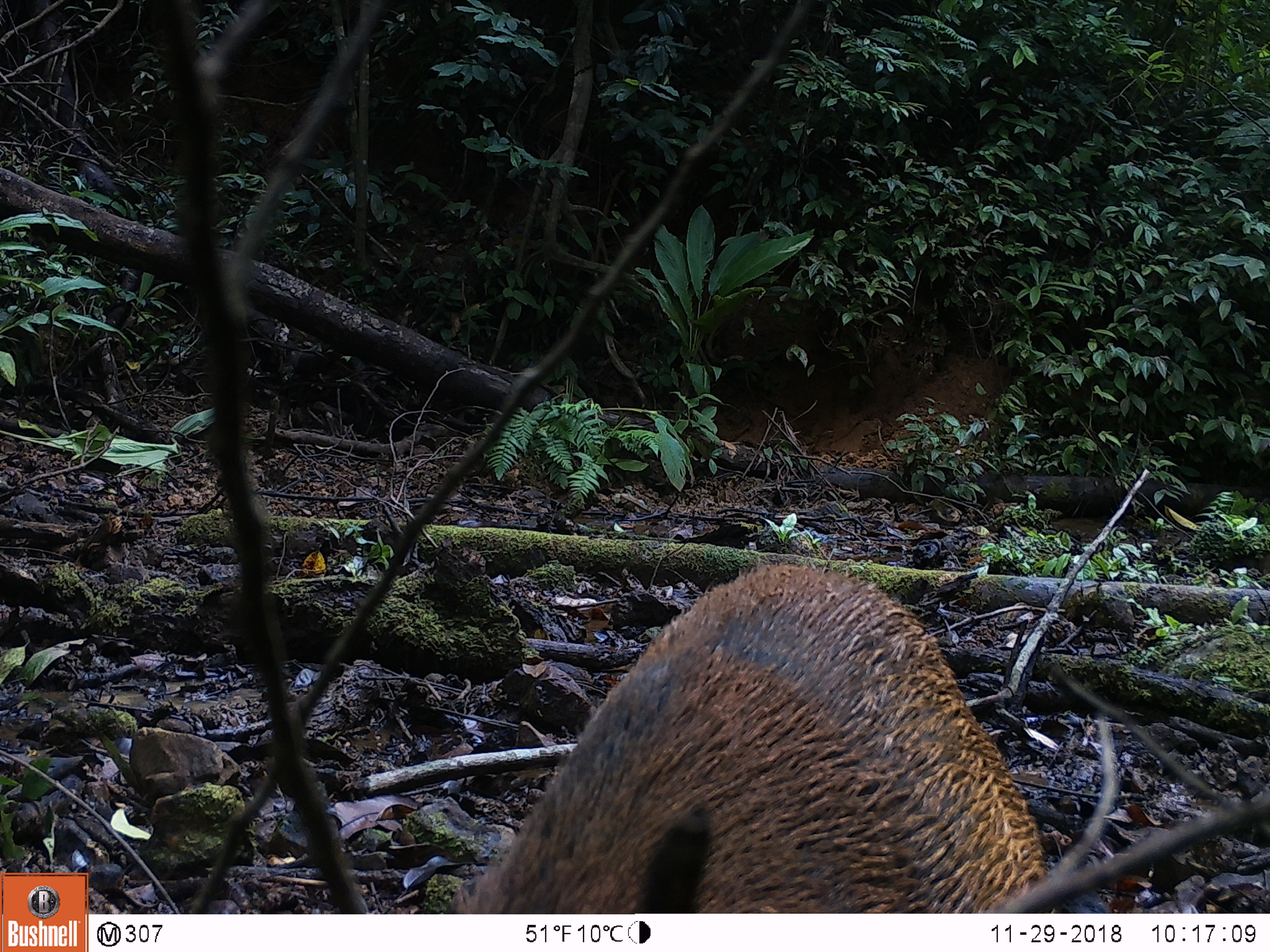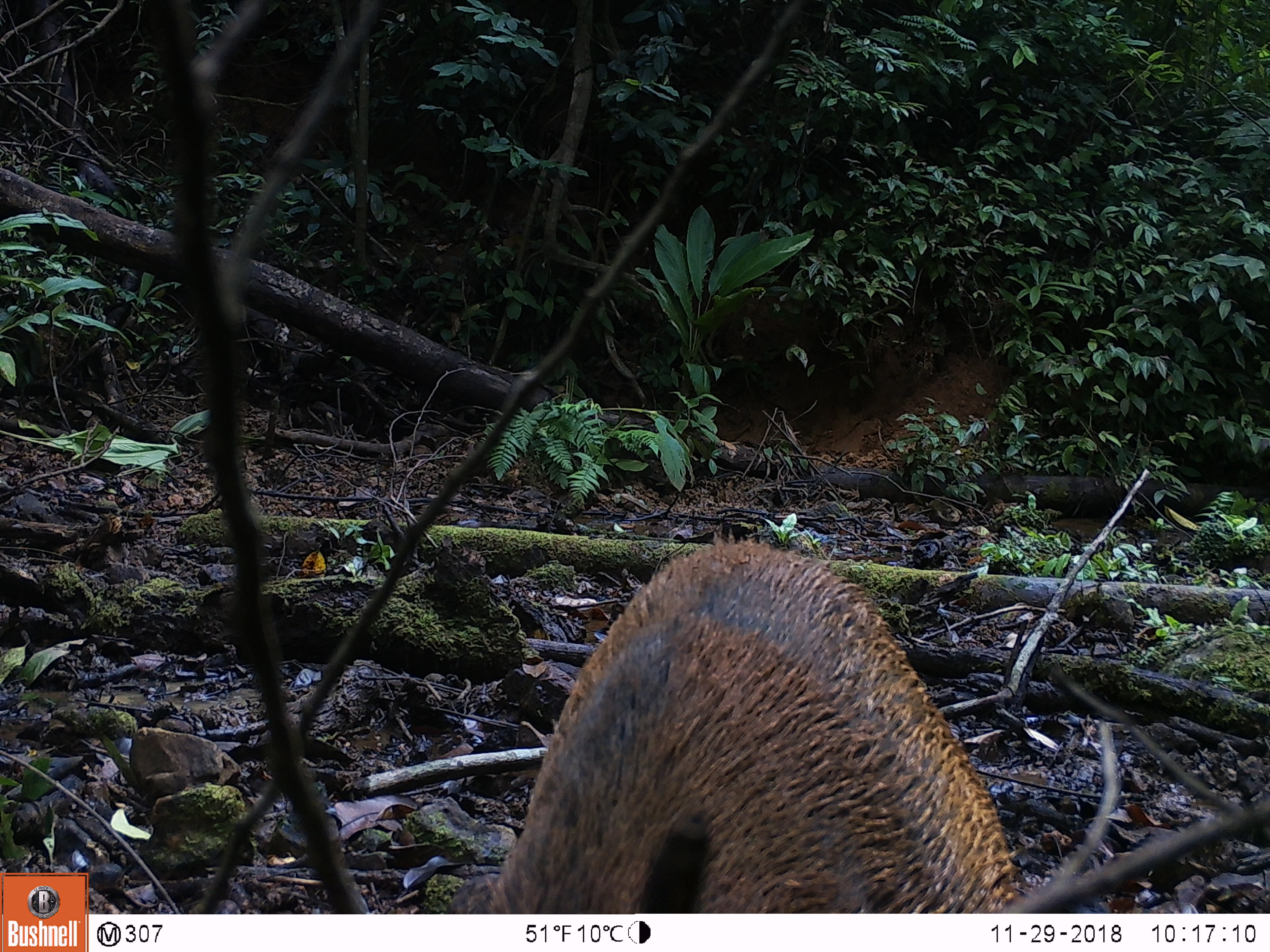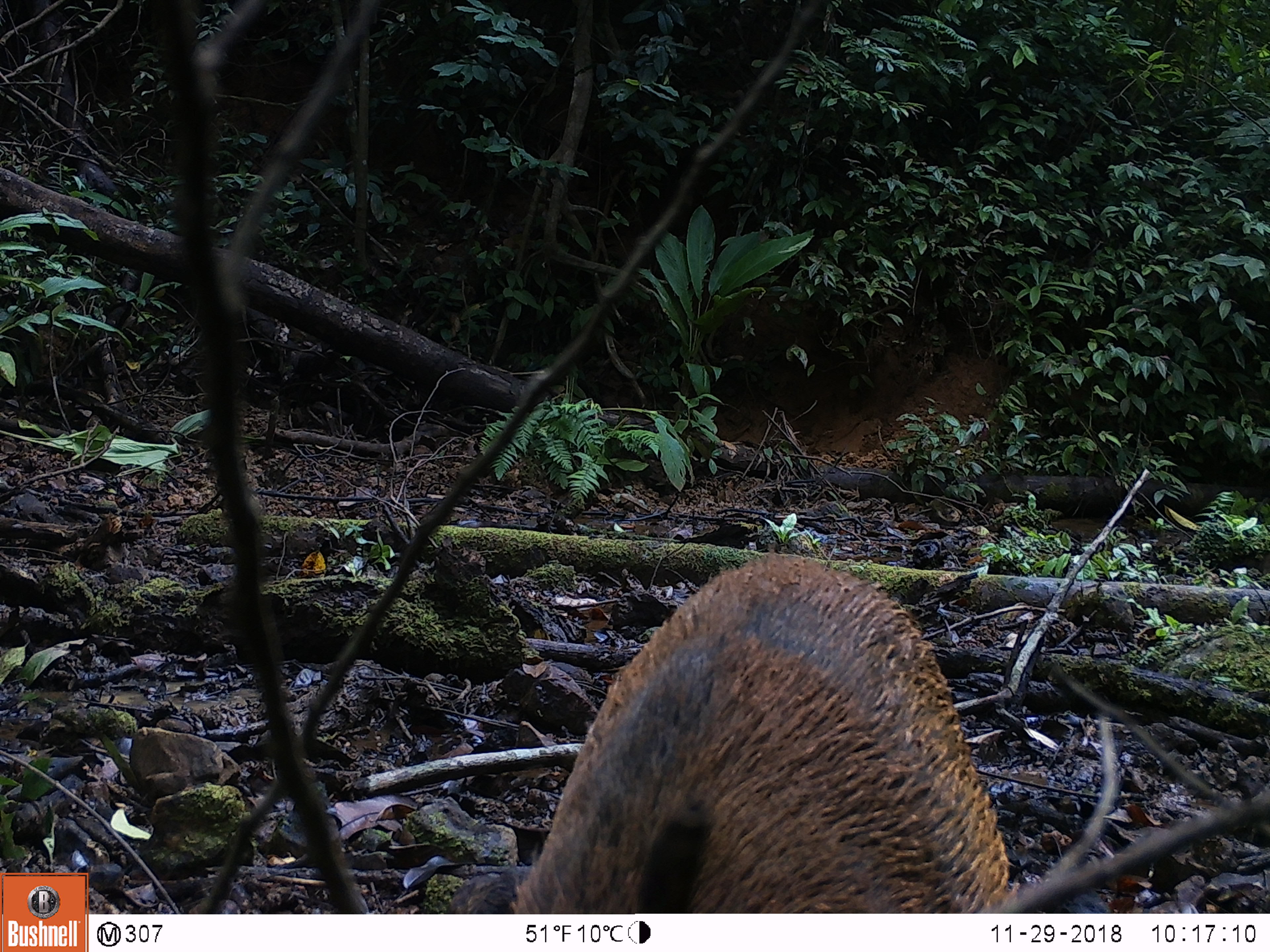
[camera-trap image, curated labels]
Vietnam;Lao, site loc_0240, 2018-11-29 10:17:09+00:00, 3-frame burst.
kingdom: Animalia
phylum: Chordata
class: Mammalia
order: Artiodactyla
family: Suidae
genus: Sus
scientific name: Sus scrofa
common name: eurasian wild pig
Eurasian wild pig (Sus scrofa). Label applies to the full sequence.